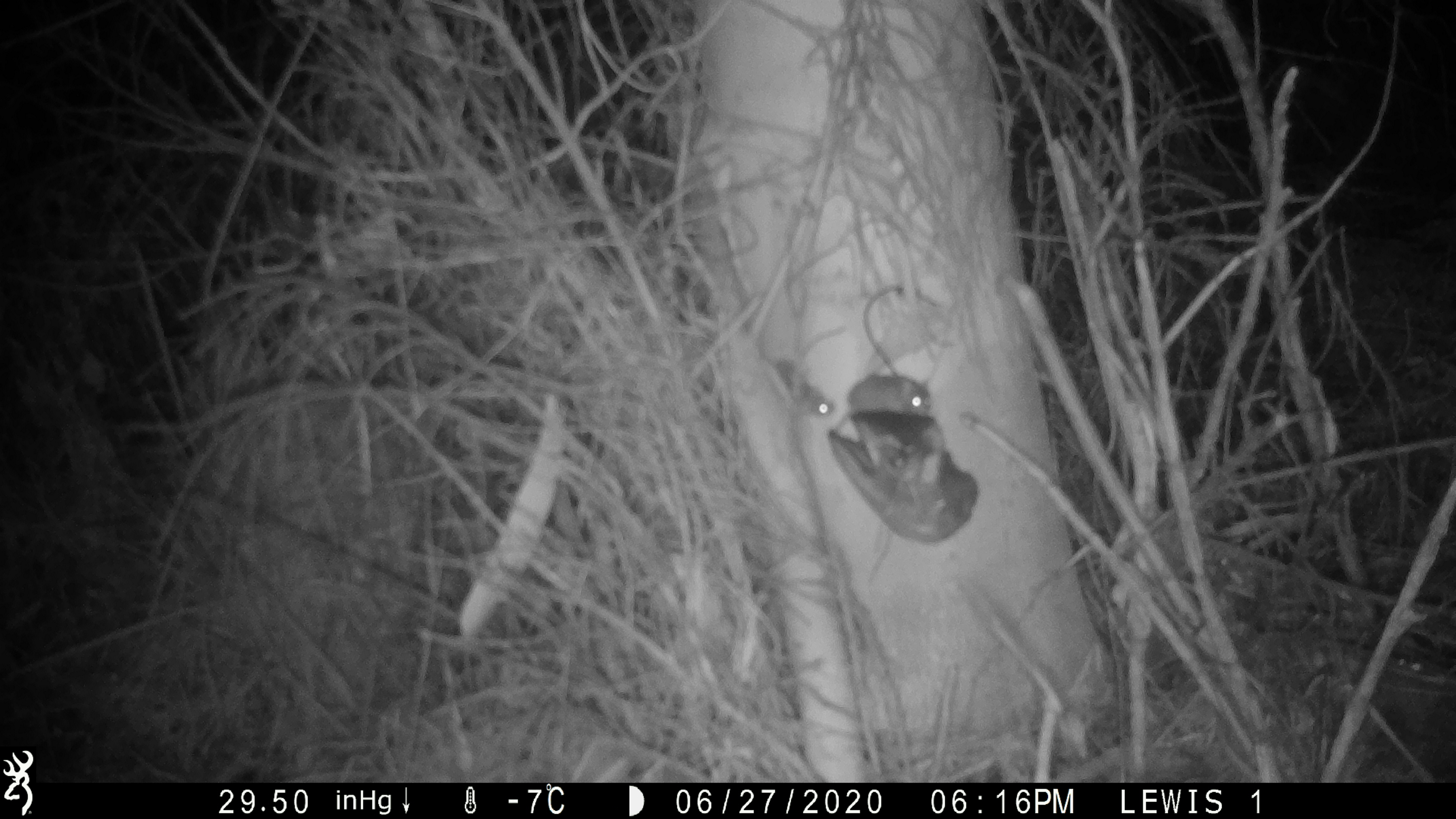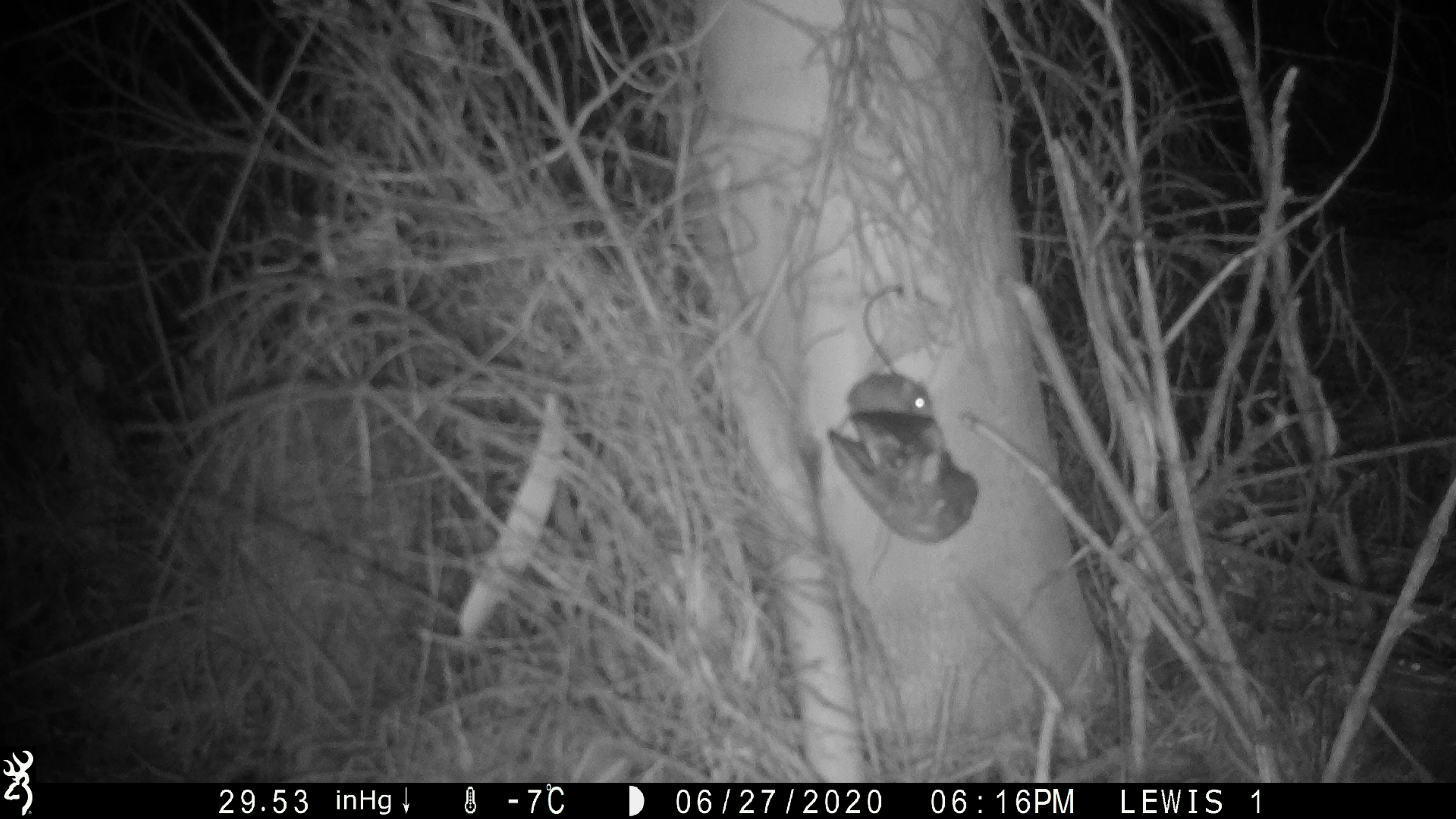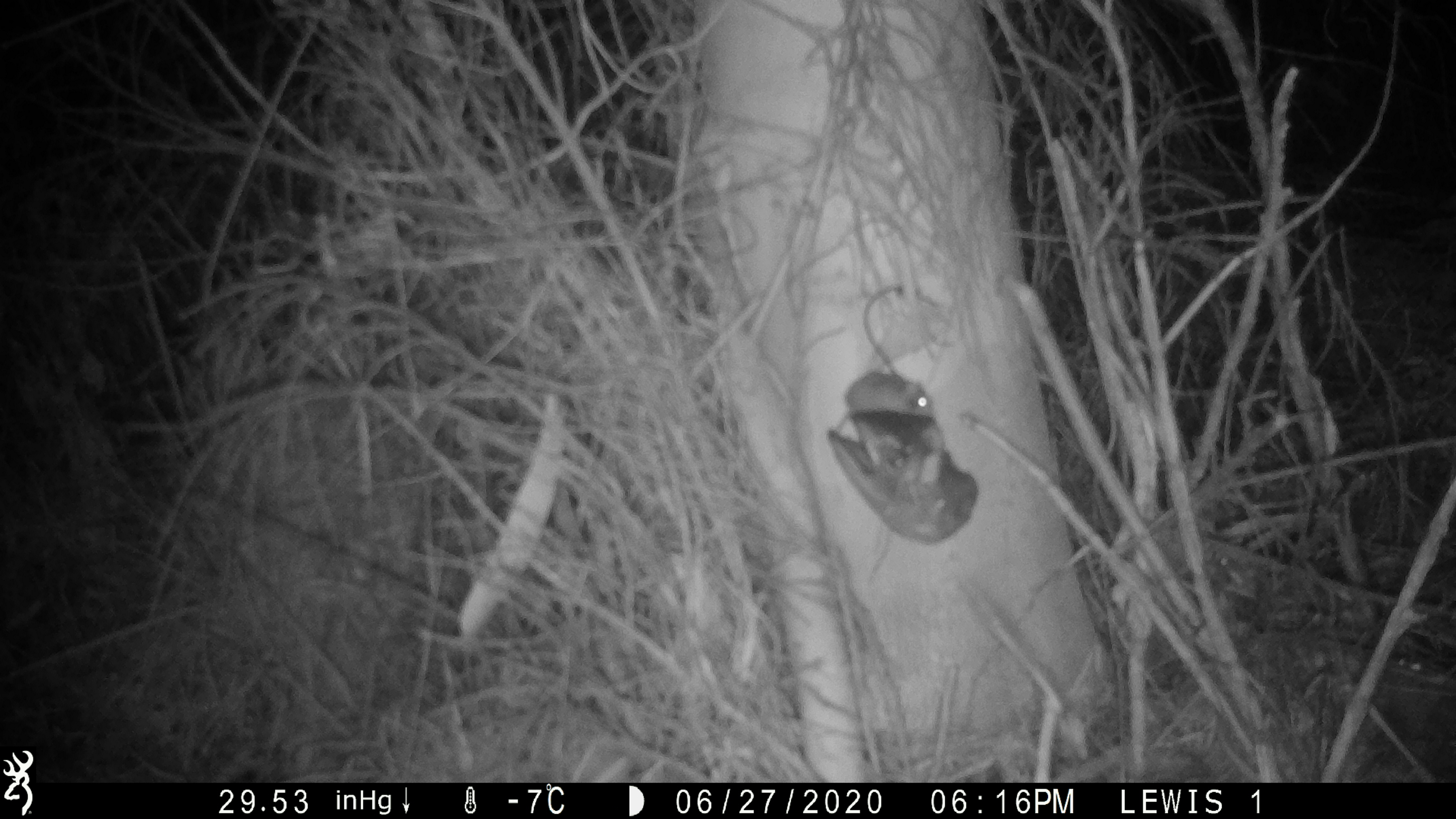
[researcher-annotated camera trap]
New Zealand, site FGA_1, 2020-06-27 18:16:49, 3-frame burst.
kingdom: Animalia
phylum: Chordata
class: Mammalia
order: Rodentia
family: Muridae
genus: Mus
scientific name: Mus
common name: mouse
Mouse (Mus).